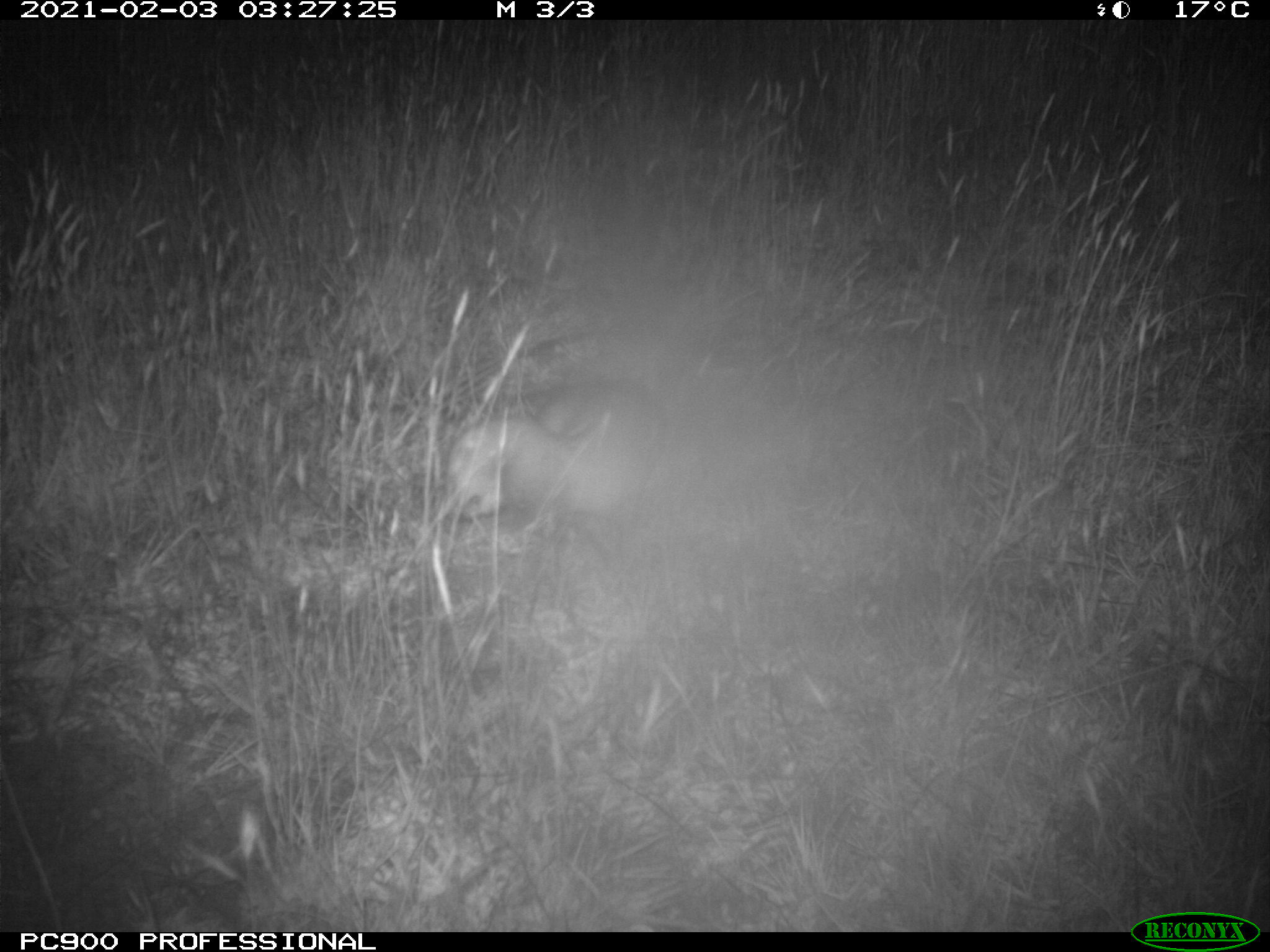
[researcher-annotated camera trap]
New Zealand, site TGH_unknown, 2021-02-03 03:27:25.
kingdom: Animalia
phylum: Chordata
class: Mammalia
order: Carnivora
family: Mustelidae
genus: Mustela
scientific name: Mustela furo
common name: ferret